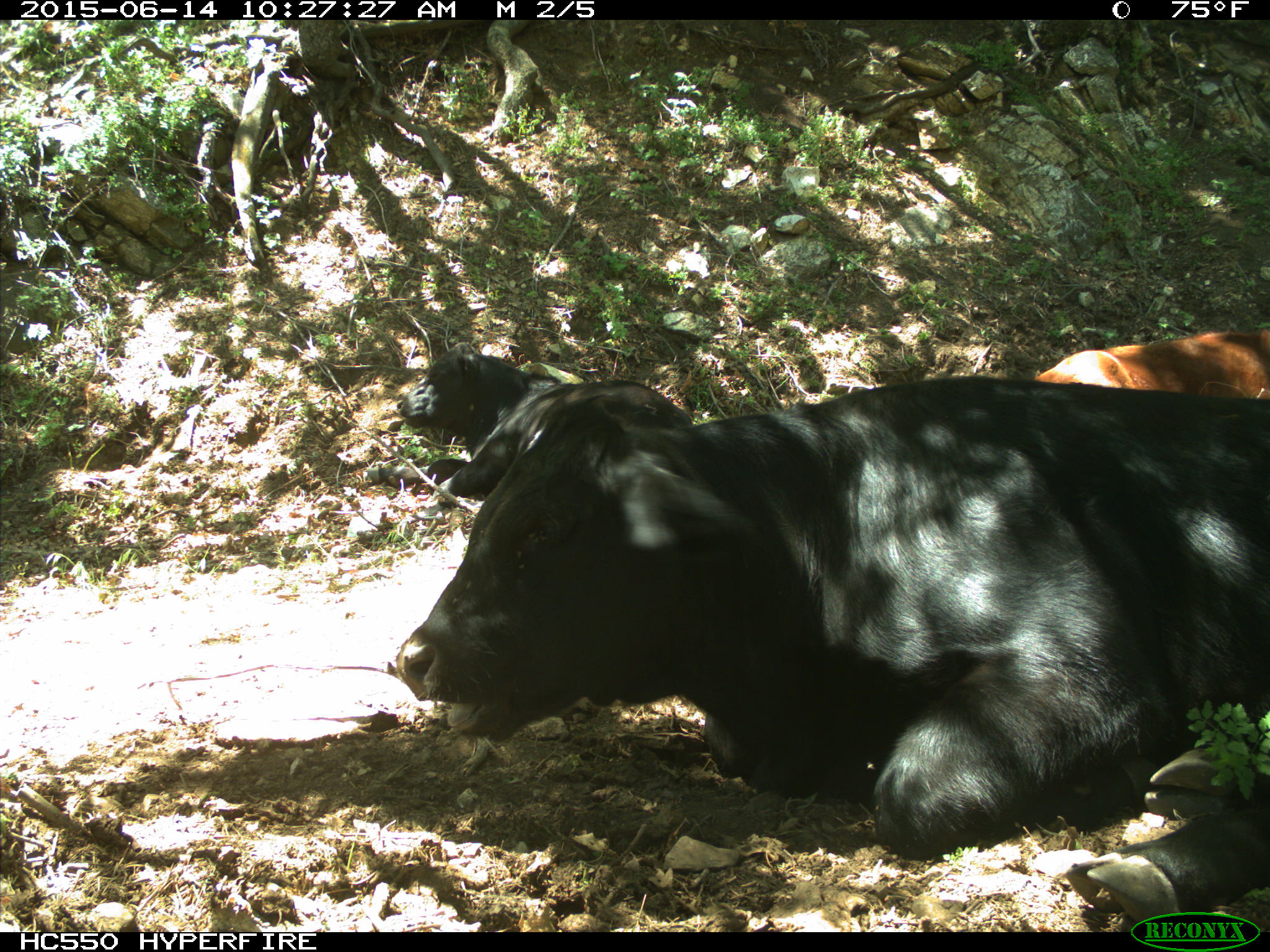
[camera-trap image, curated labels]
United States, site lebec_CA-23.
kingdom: Animalia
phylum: Chordata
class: Mammalia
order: Artiodactyla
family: Bovidae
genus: Bos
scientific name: Bos taurus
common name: domestic cow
Bos taurus (domestic cow).